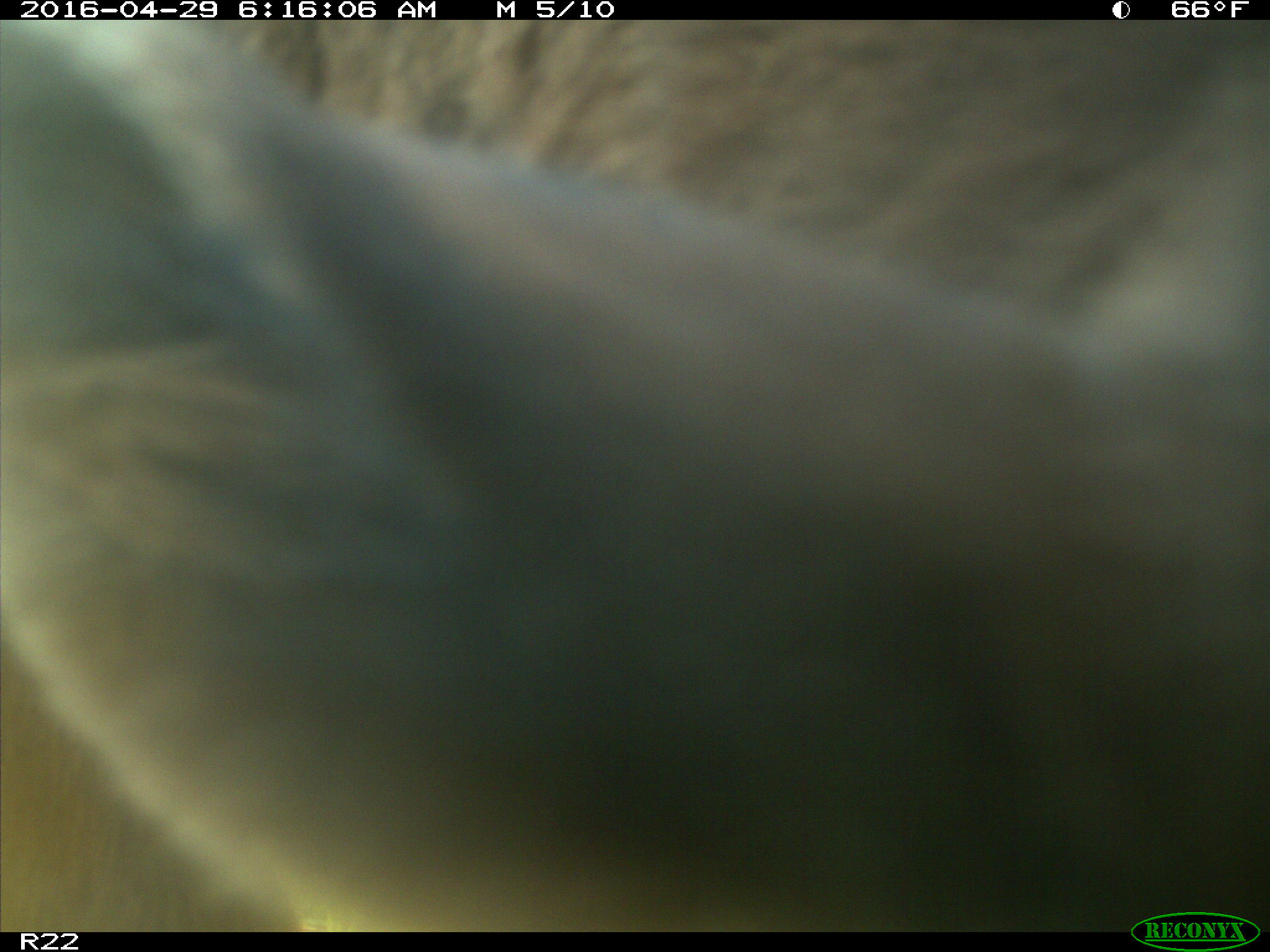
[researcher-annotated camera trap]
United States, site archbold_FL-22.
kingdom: Animalia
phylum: Chordata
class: Mammalia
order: Artiodactyla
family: Bovidae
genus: Bos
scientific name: Bos taurus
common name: domestic cow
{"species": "Bos taurus (domestic cow)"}